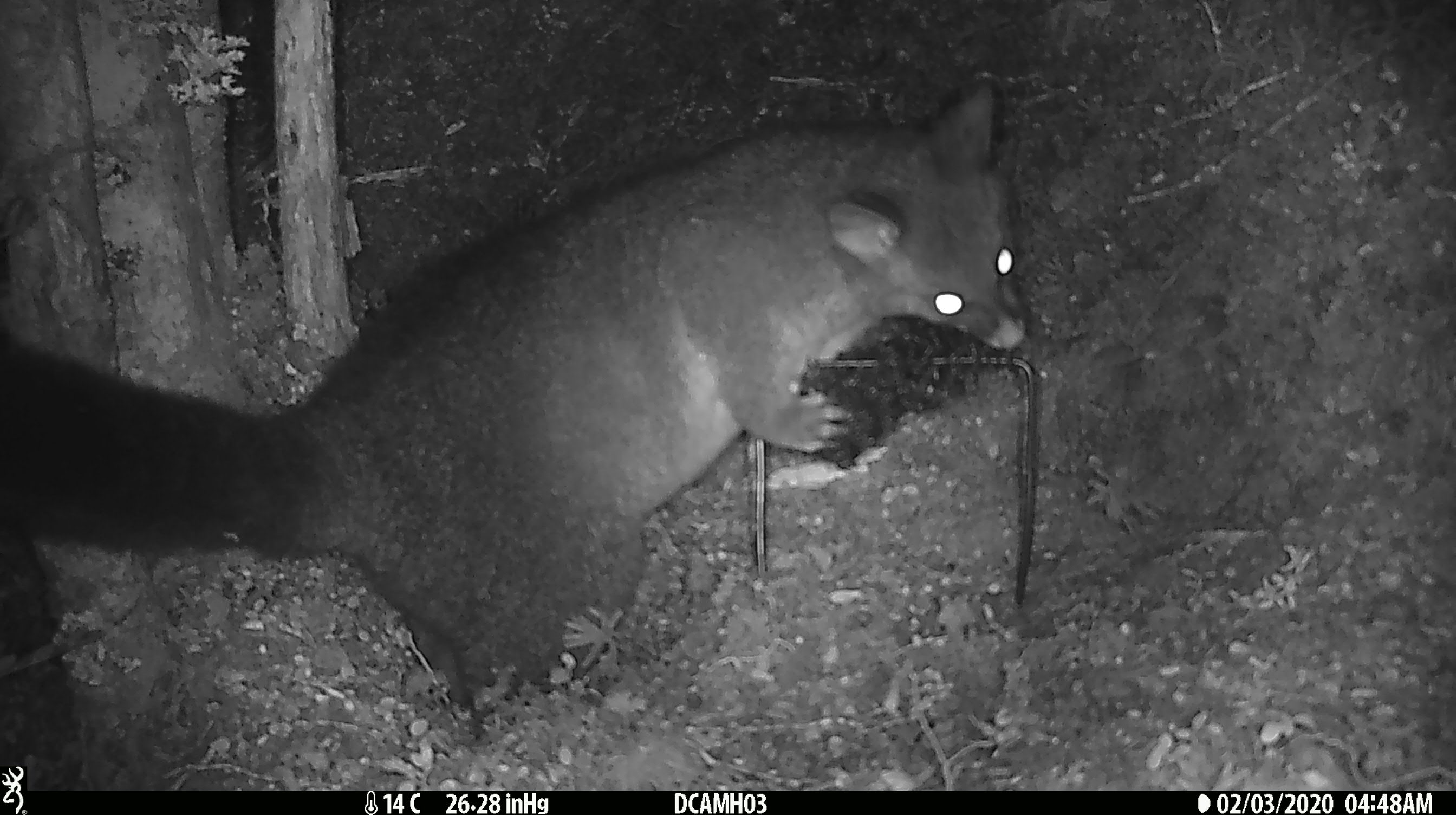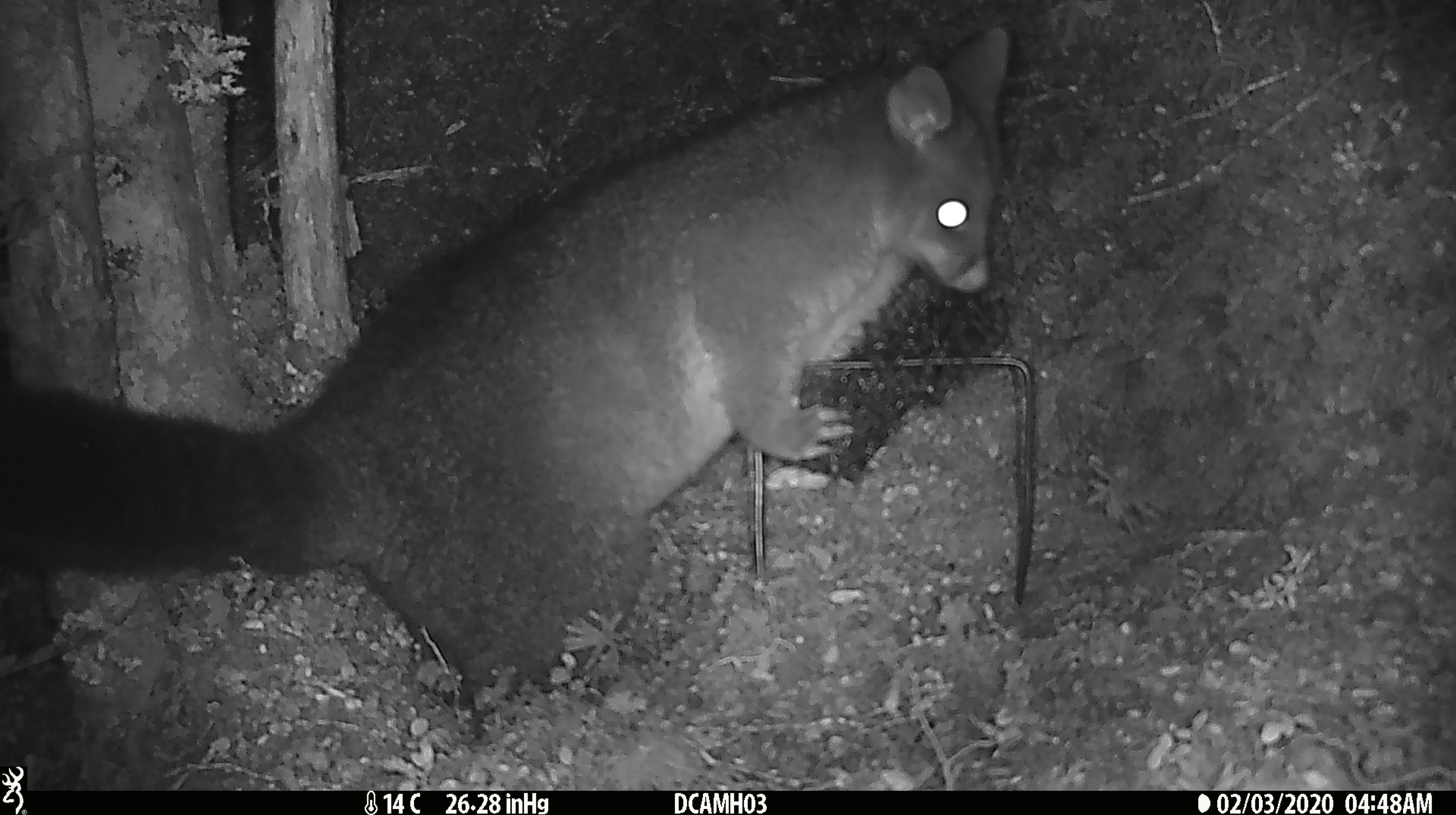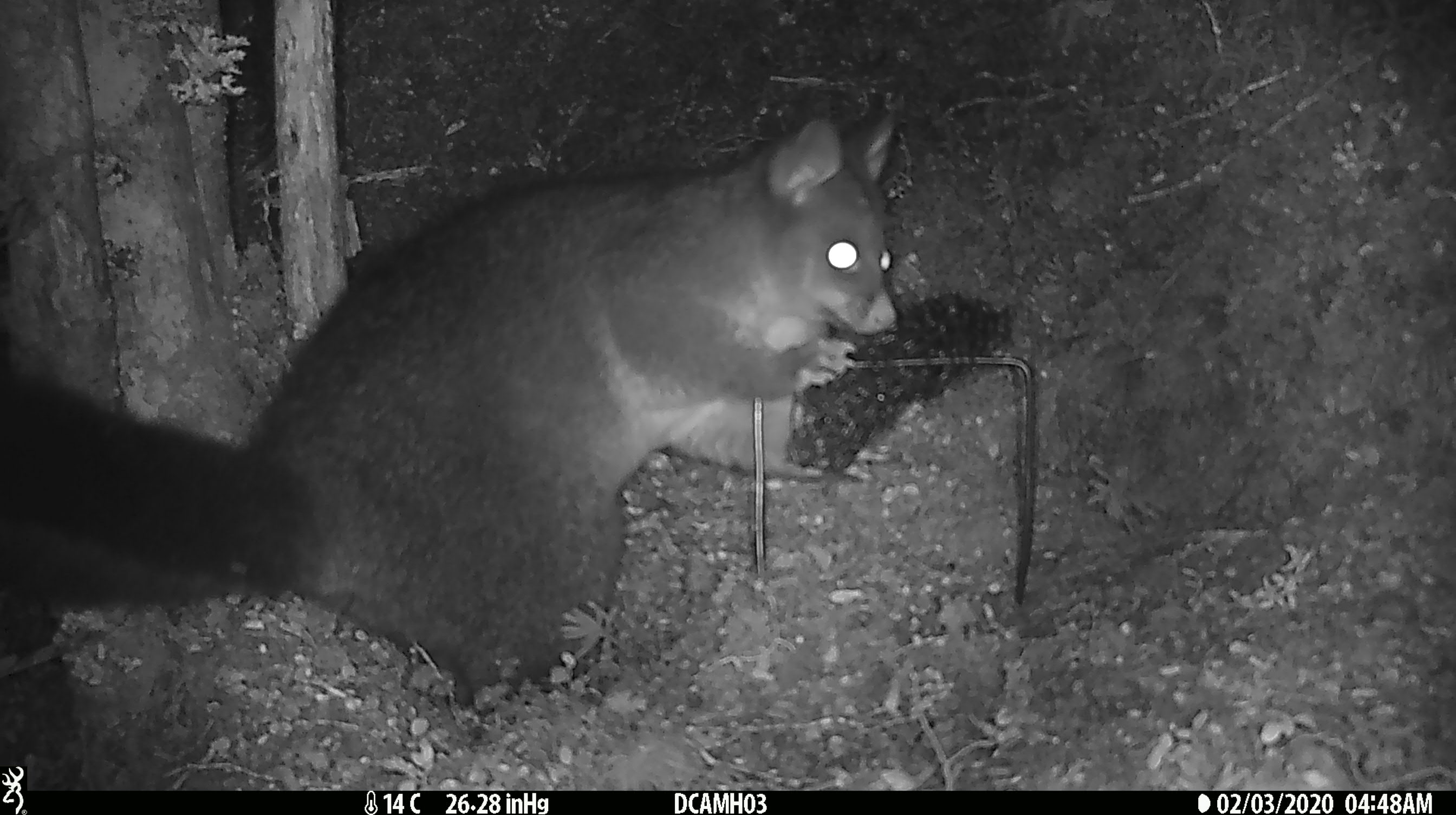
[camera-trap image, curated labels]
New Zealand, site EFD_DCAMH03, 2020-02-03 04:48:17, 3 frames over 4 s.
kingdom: Animalia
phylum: Chordata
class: Mammalia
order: Diprotodontia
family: Phalangeridae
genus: Trichosurus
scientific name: Trichosurus vulpecula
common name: common brushtail possum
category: possum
Possum (common brushtail possum) (Trichosurus vulpecula).